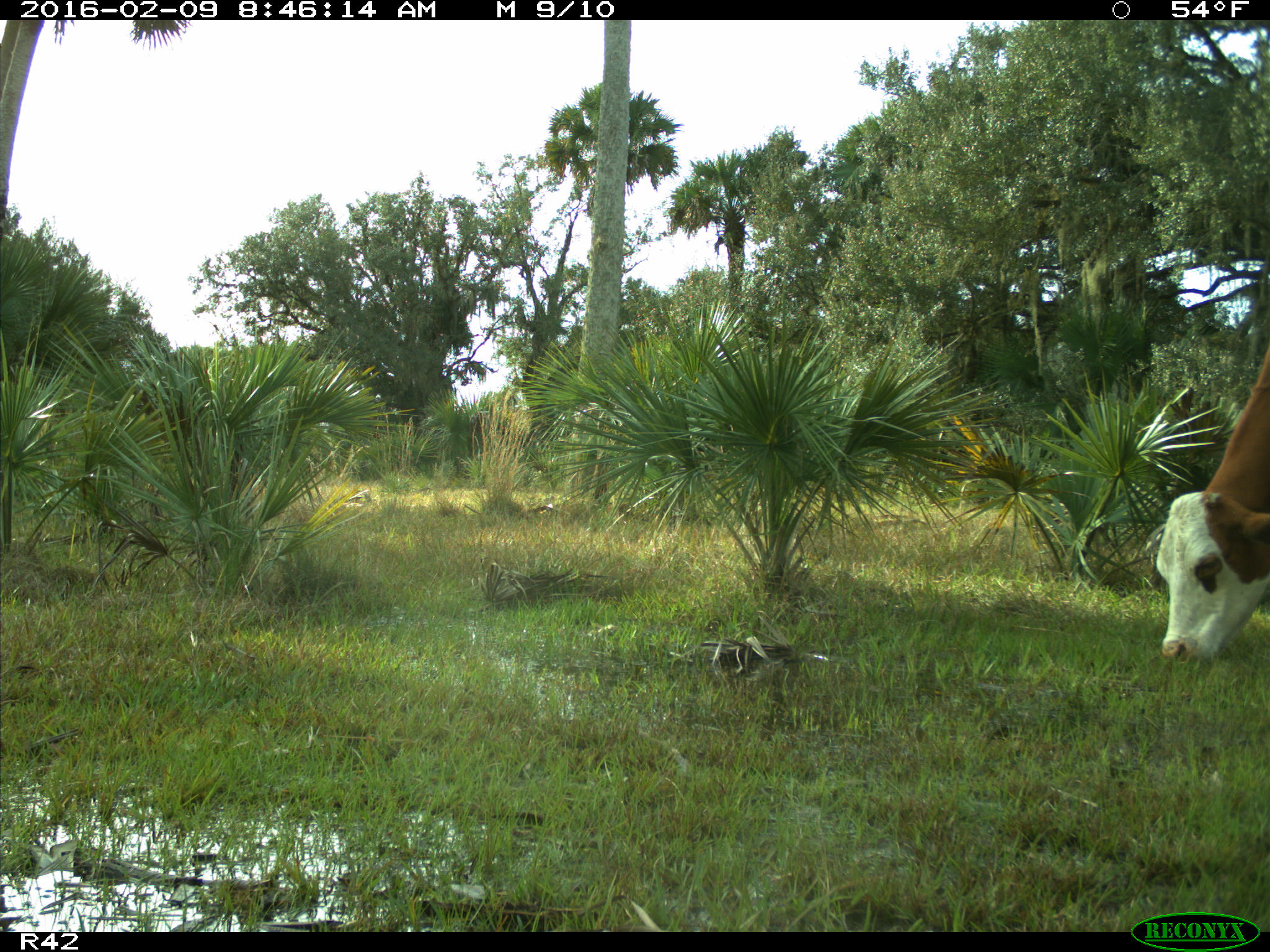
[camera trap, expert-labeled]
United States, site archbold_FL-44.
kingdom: Animalia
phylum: Chordata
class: Mammalia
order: Artiodactyla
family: Bovidae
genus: Bos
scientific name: Bos taurus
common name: domestic cow